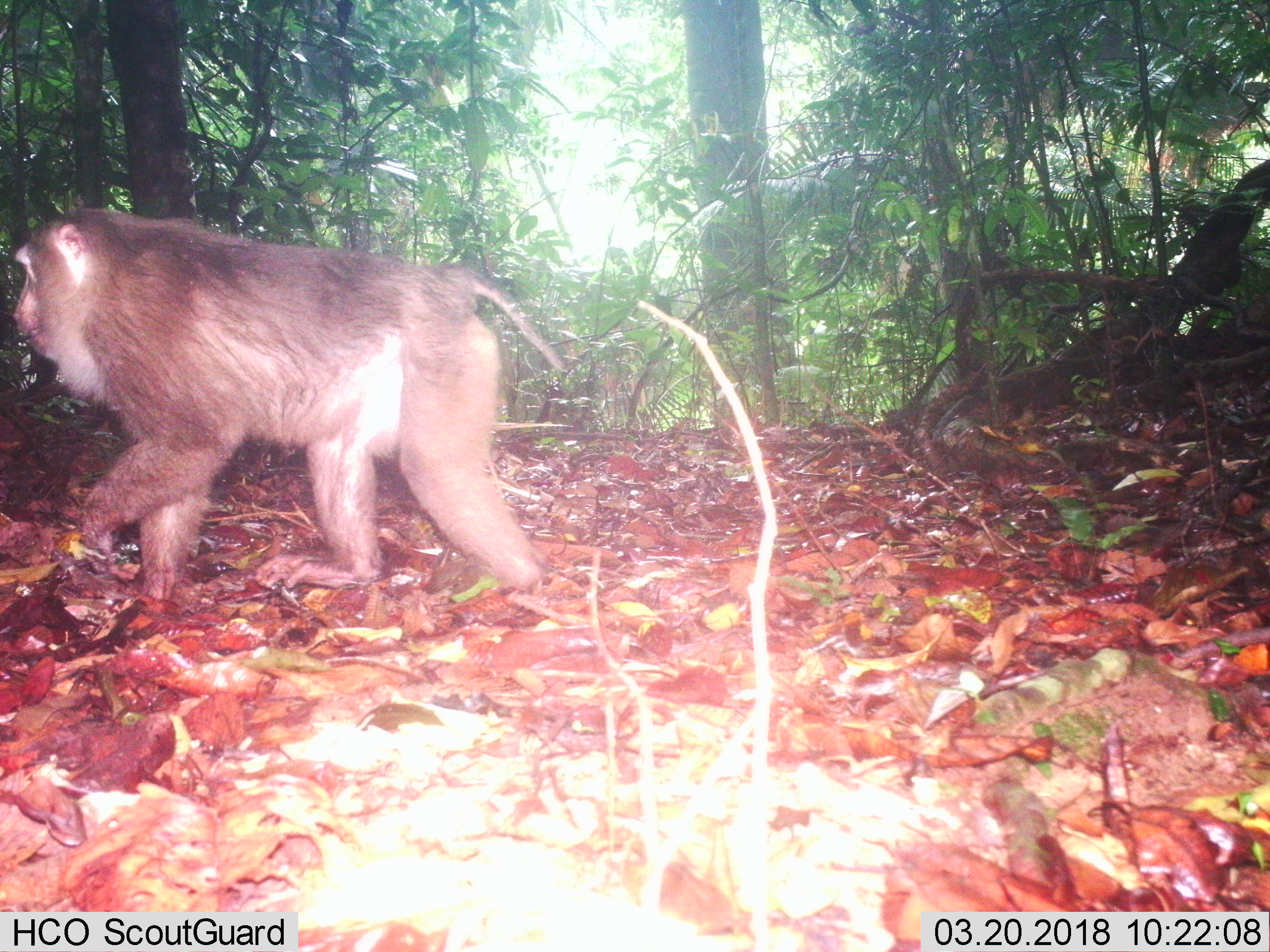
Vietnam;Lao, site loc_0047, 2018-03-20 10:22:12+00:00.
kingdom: Animalia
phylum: Chordata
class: Mammalia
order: Primates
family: Cercopithecidae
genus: Macaca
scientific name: Macaca nemestrina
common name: pig-tailed macaque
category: pig tailed macaque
Pig tailed macaque (pig-tailed macaque) (Macaca nemestrina). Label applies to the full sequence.